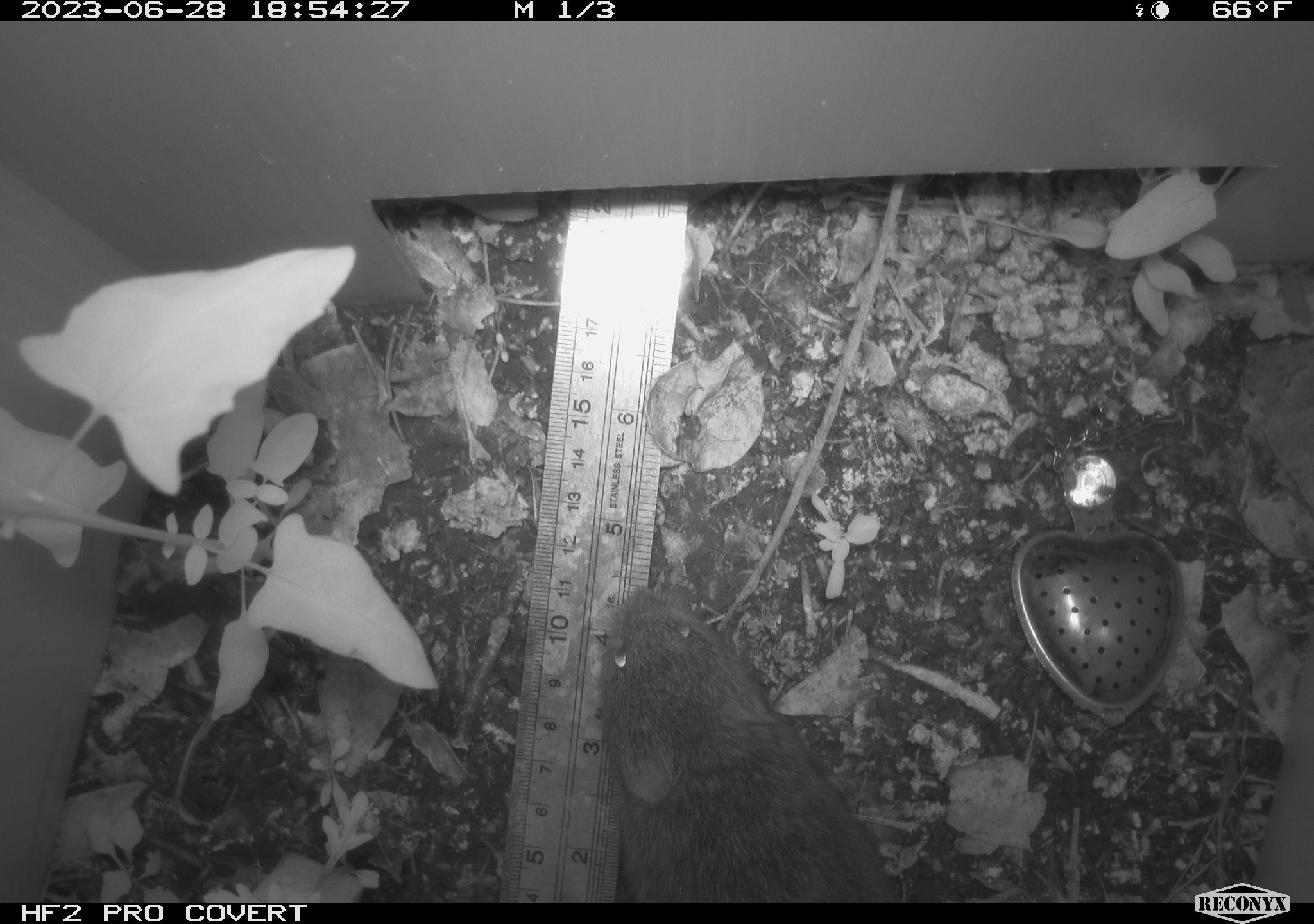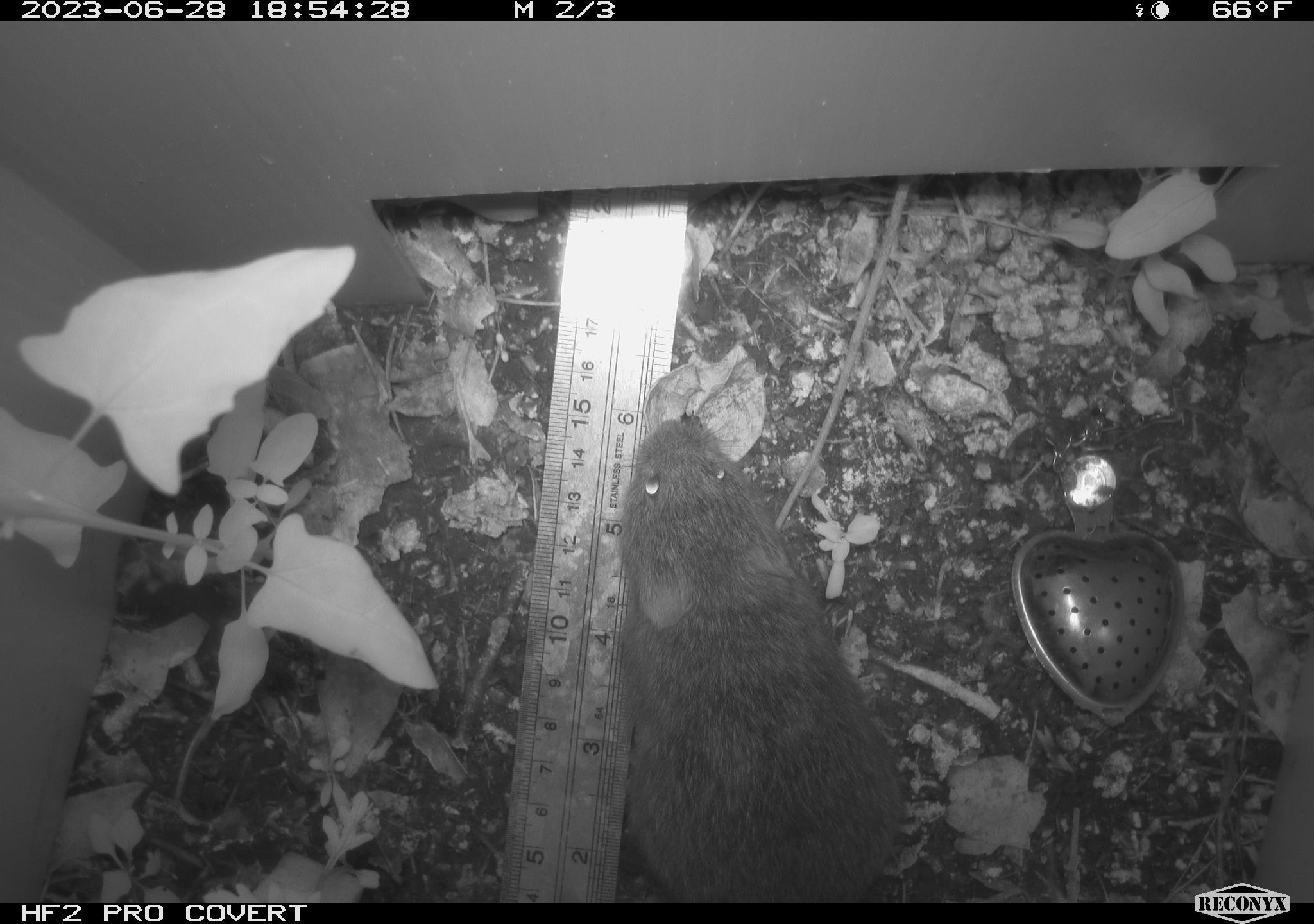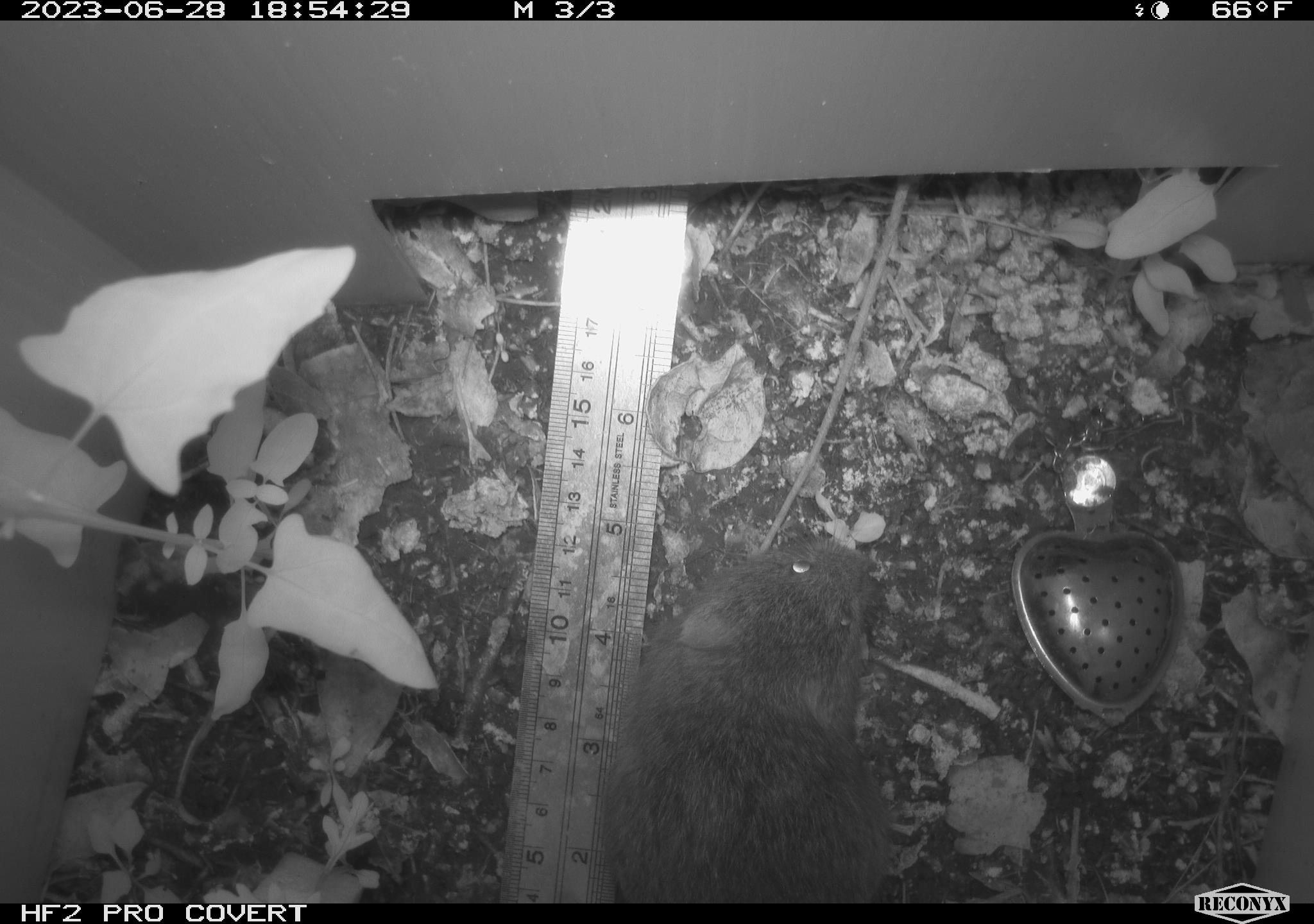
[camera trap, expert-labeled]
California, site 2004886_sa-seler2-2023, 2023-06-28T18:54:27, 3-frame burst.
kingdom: Animalia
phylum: Chordata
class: Mammalia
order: Rodentia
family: Cricetidae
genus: Microtus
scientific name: Microtus californicus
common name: california vole